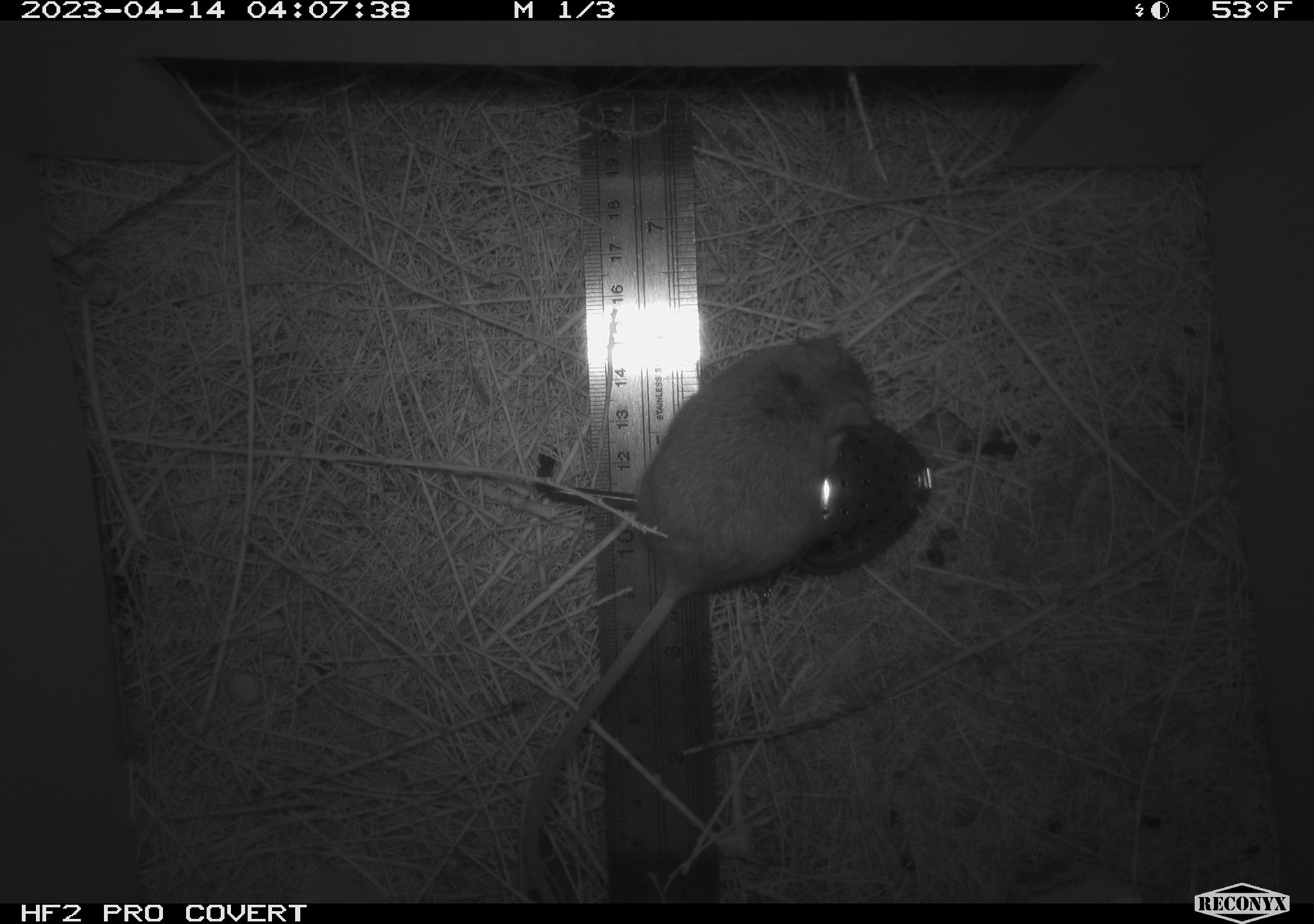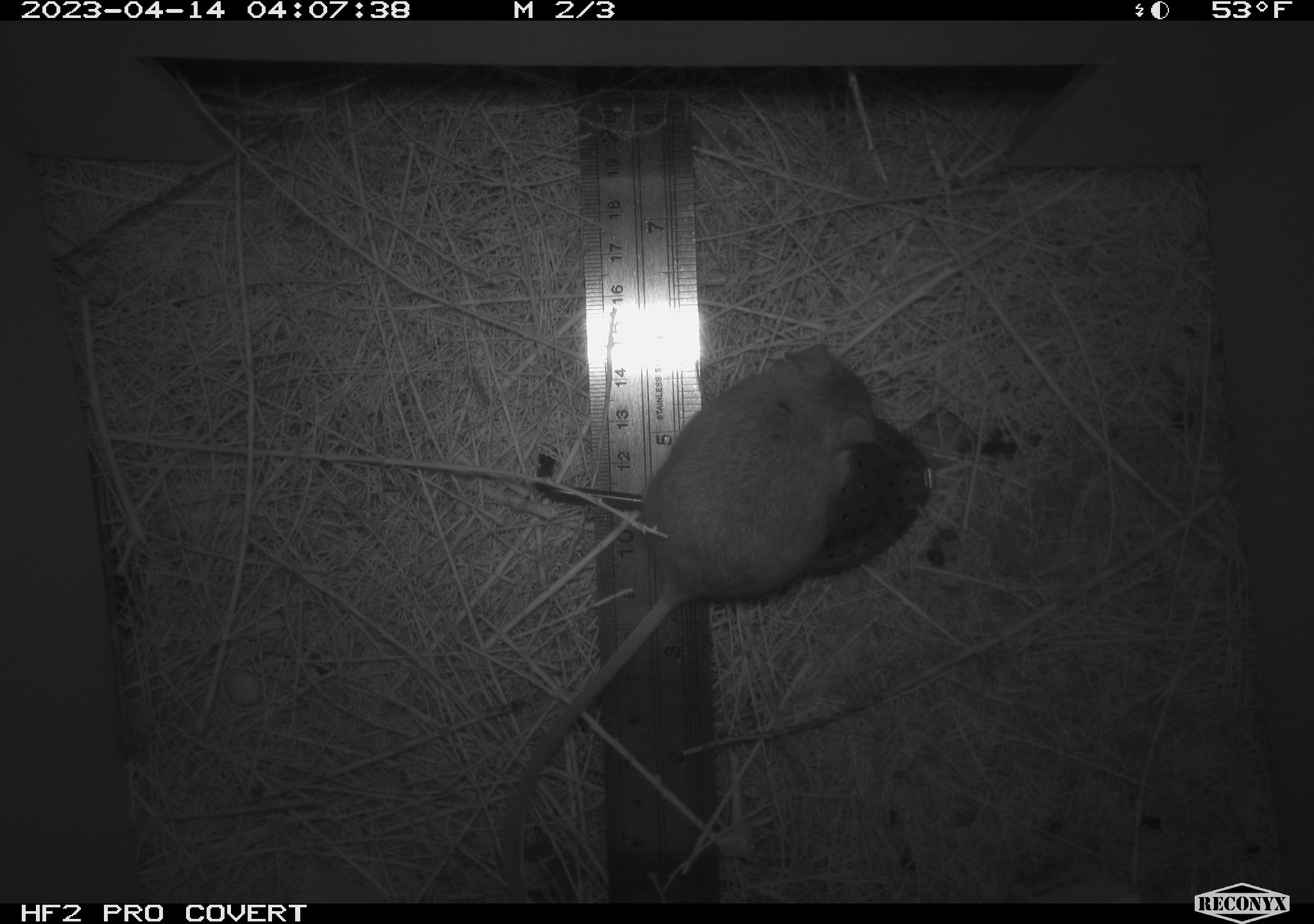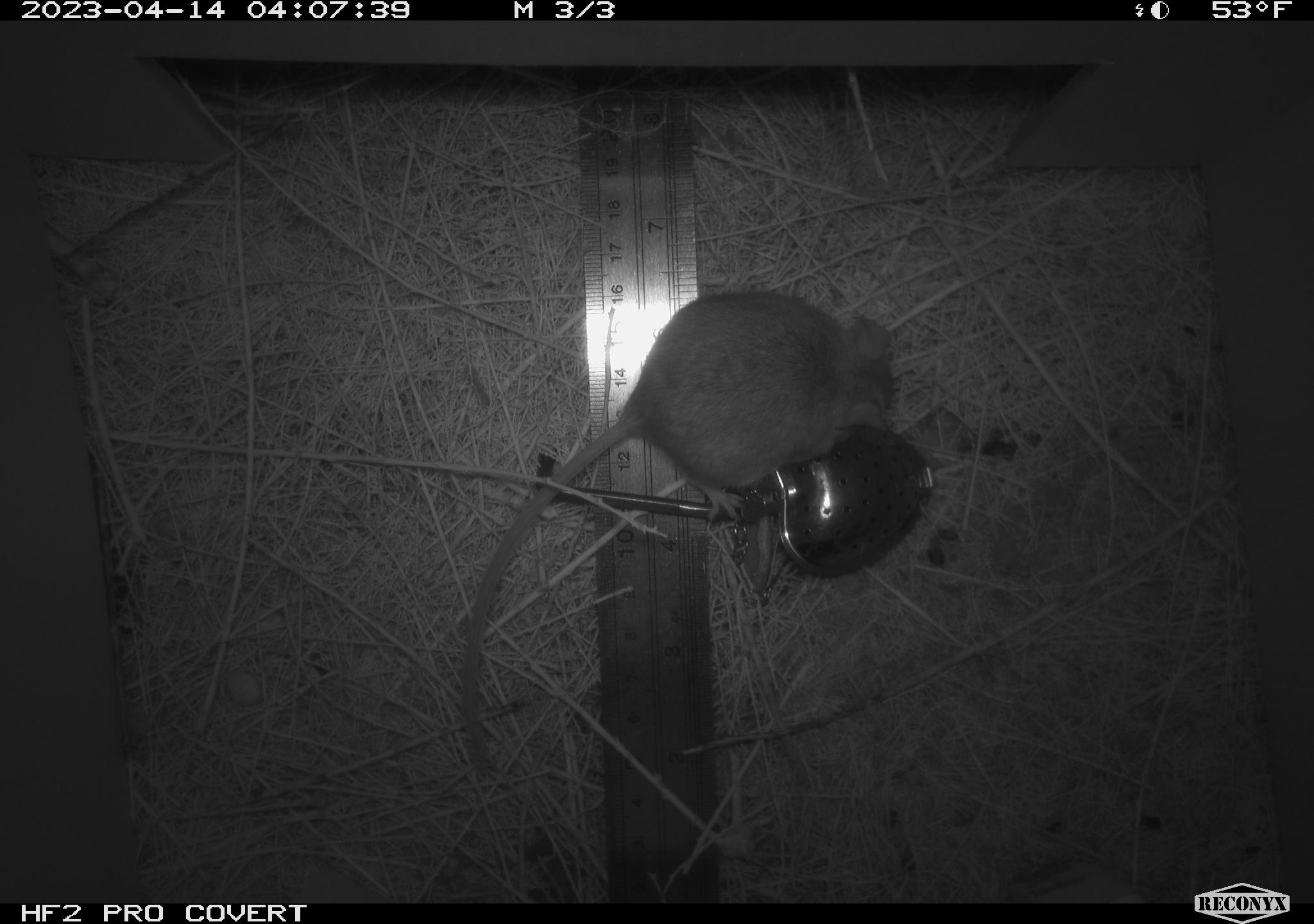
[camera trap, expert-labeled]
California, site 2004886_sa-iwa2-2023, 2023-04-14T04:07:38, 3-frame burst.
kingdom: Animalia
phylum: Chordata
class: Mammalia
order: Rodentia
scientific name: Rodentia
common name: mouse species